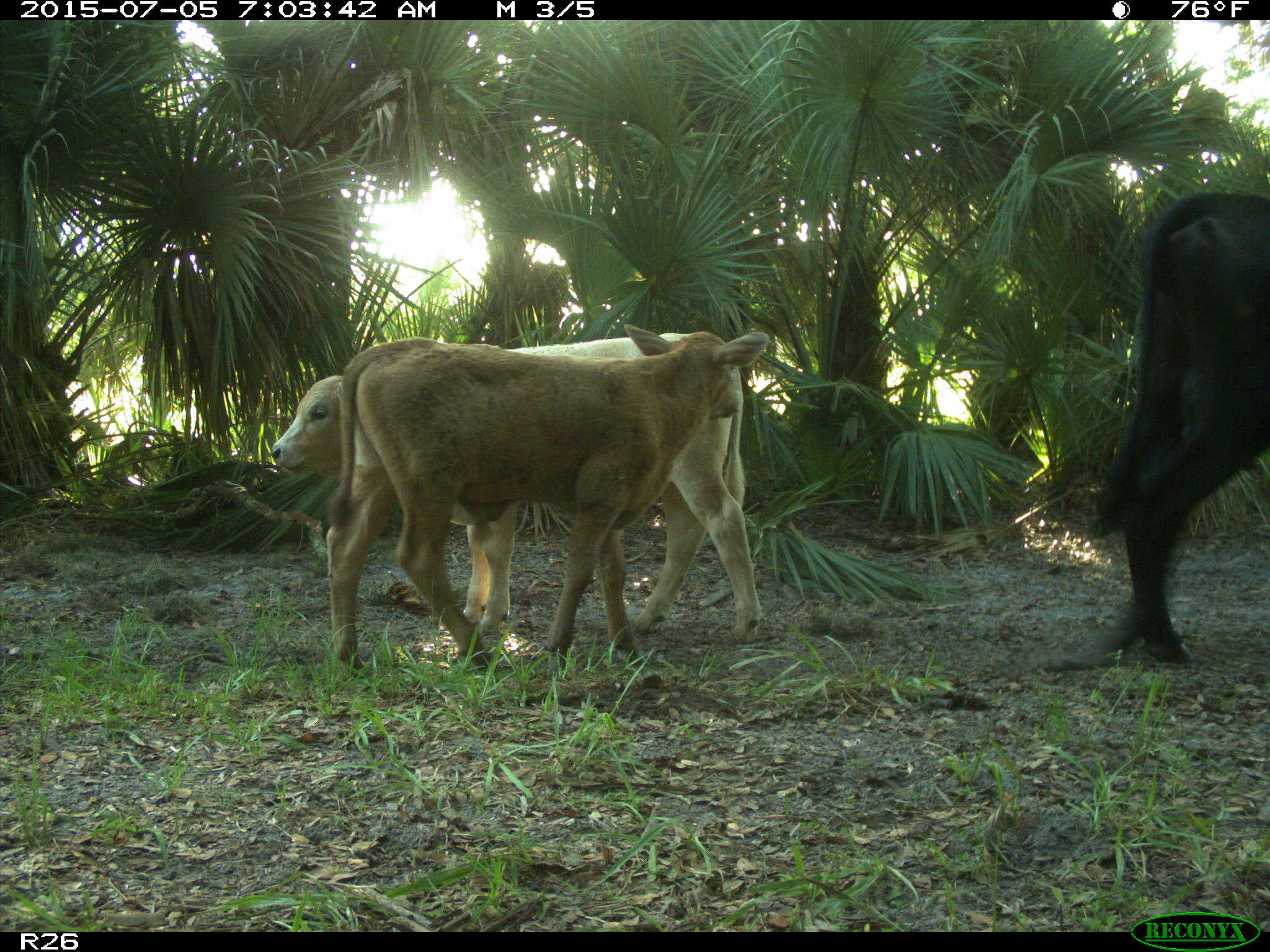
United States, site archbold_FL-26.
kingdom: Animalia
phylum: Chordata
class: Mammalia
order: Artiodactyla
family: Bovidae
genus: Bos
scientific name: Bos taurus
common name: domestic cow